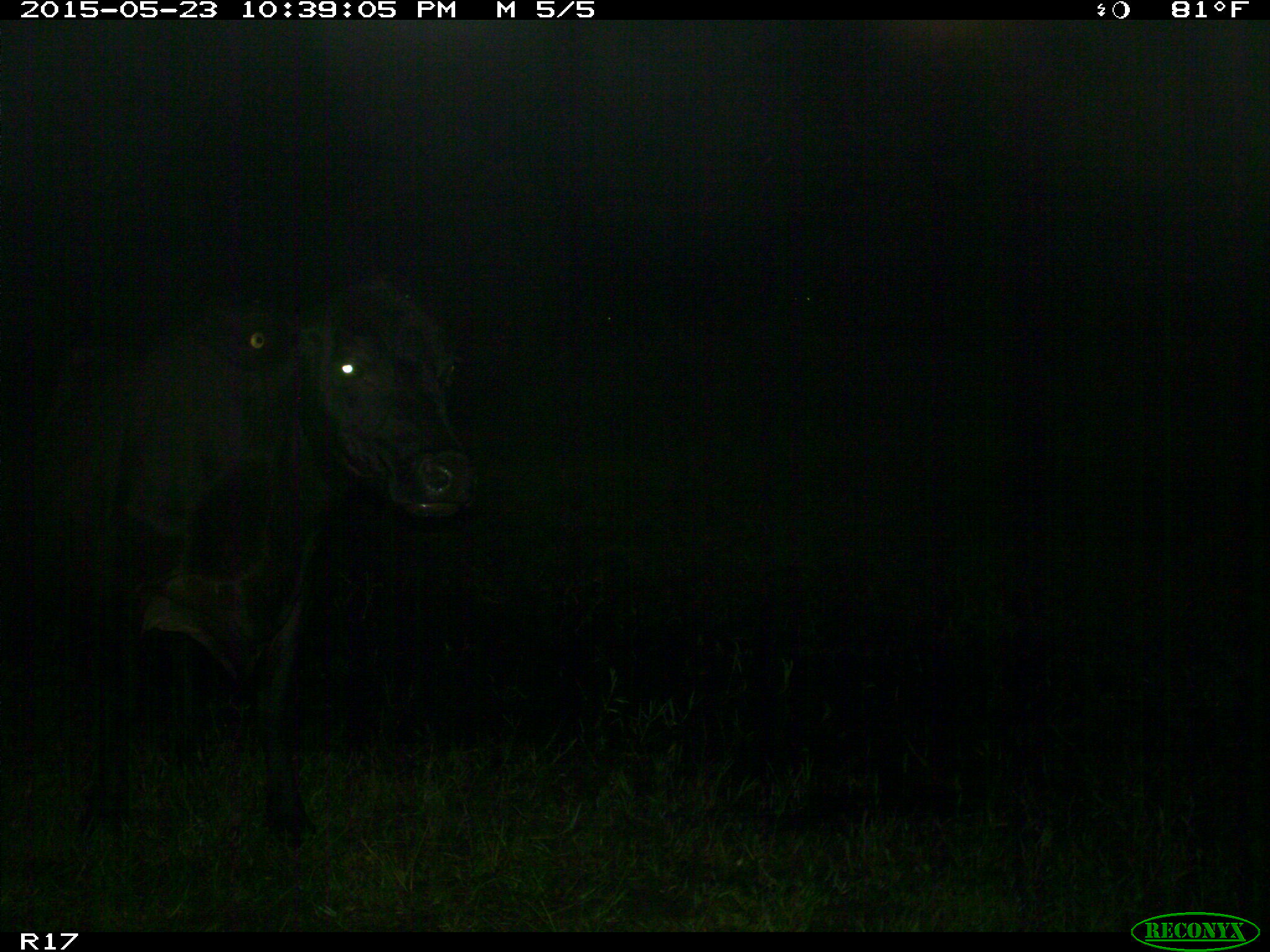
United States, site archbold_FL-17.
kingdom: Animalia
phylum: Chordata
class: Mammalia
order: Artiodactyla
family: Bovidae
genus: Bos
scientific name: Bos taurus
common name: domestic cow